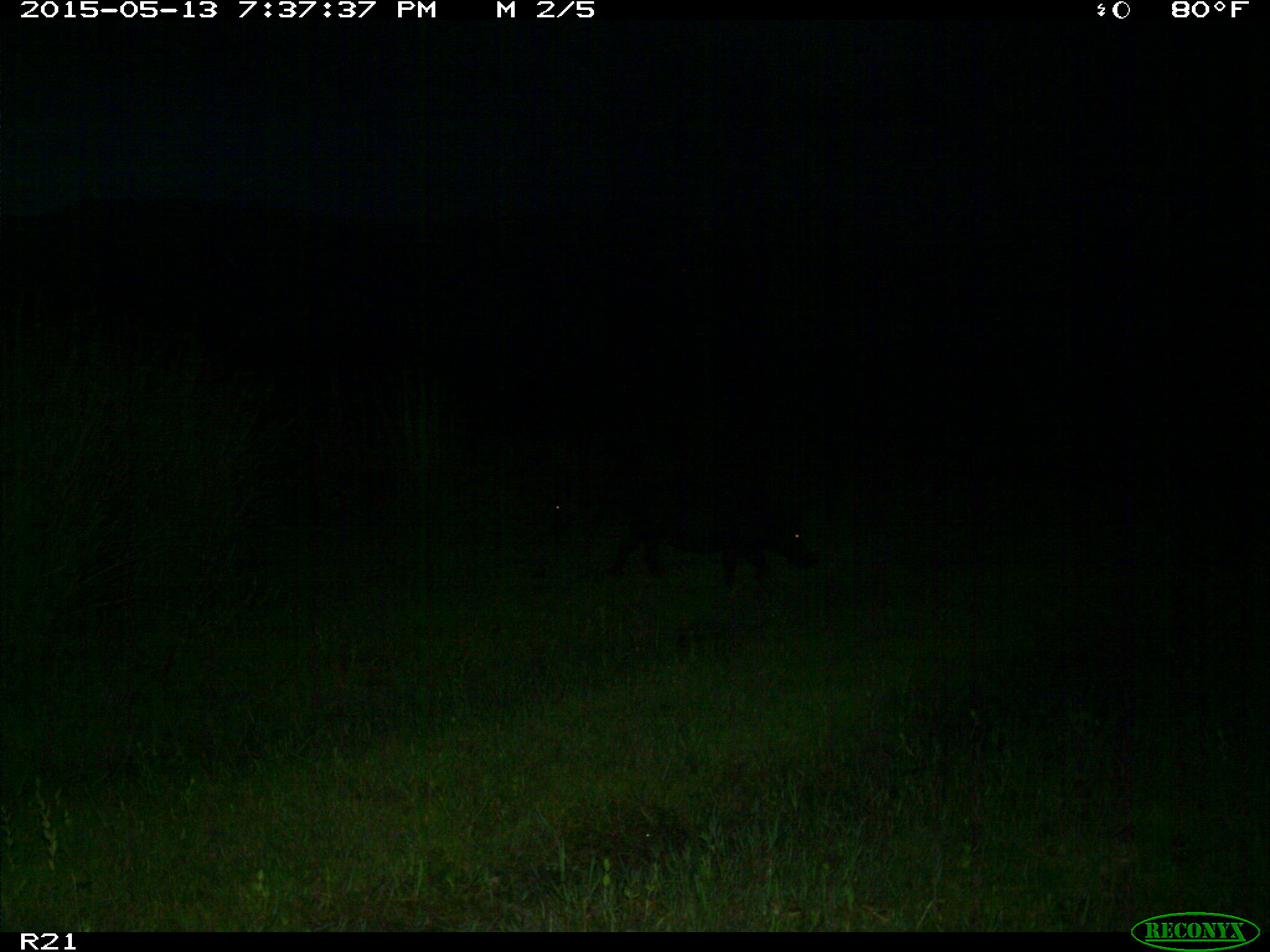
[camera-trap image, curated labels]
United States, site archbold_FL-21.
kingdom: Animalia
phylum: Chordata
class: Mammalia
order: Artiodactyla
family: Suidae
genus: Sus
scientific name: Sus scrofa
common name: wild boar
Sus scrofa (wild boar).